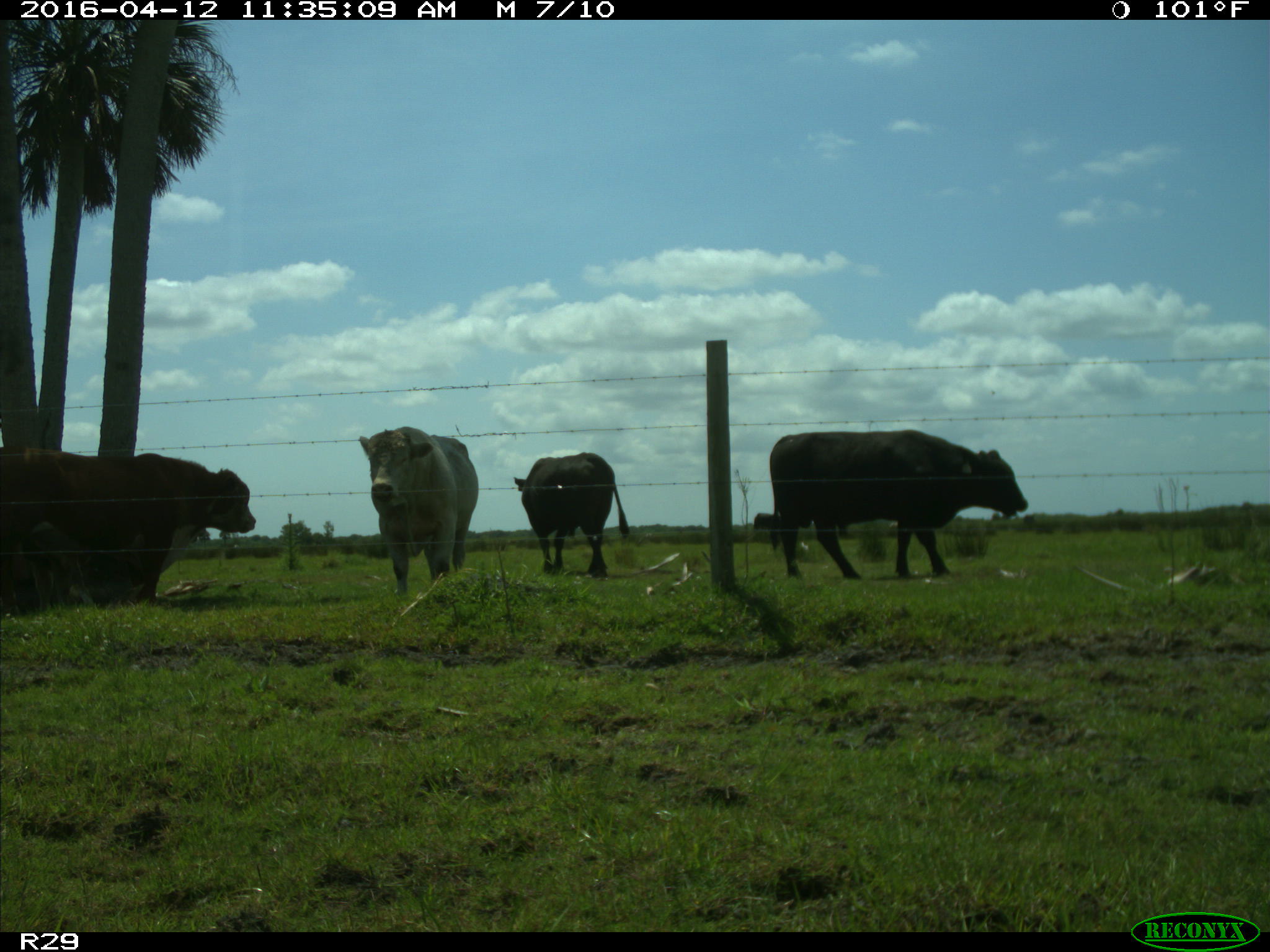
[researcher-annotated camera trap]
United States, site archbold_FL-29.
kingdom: Animalia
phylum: Chordata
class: Mammalia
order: Artiodactyla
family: Bovidae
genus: Bos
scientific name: Bos taurus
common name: domestic cow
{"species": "Bos taurus (domestic cow)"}